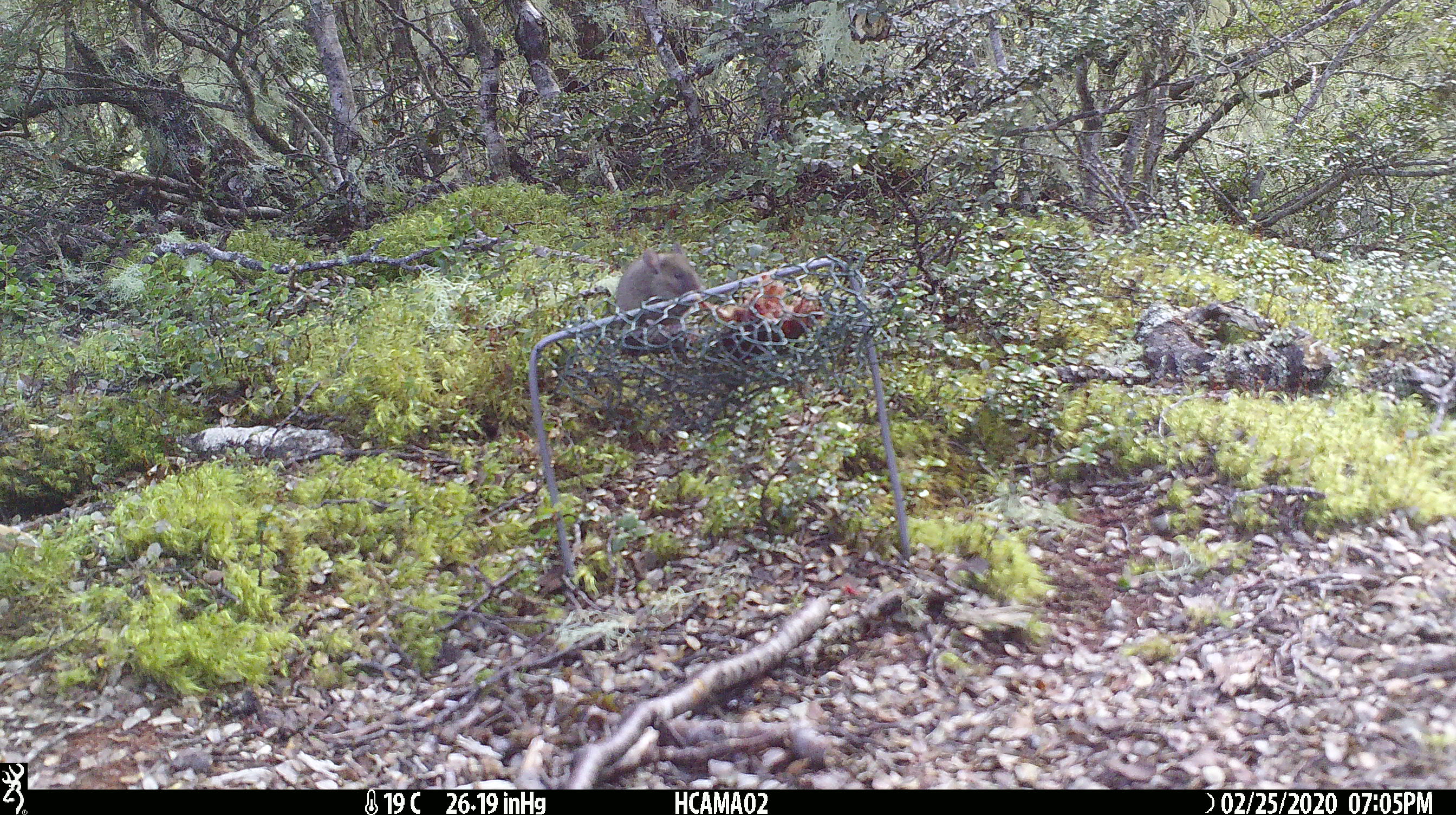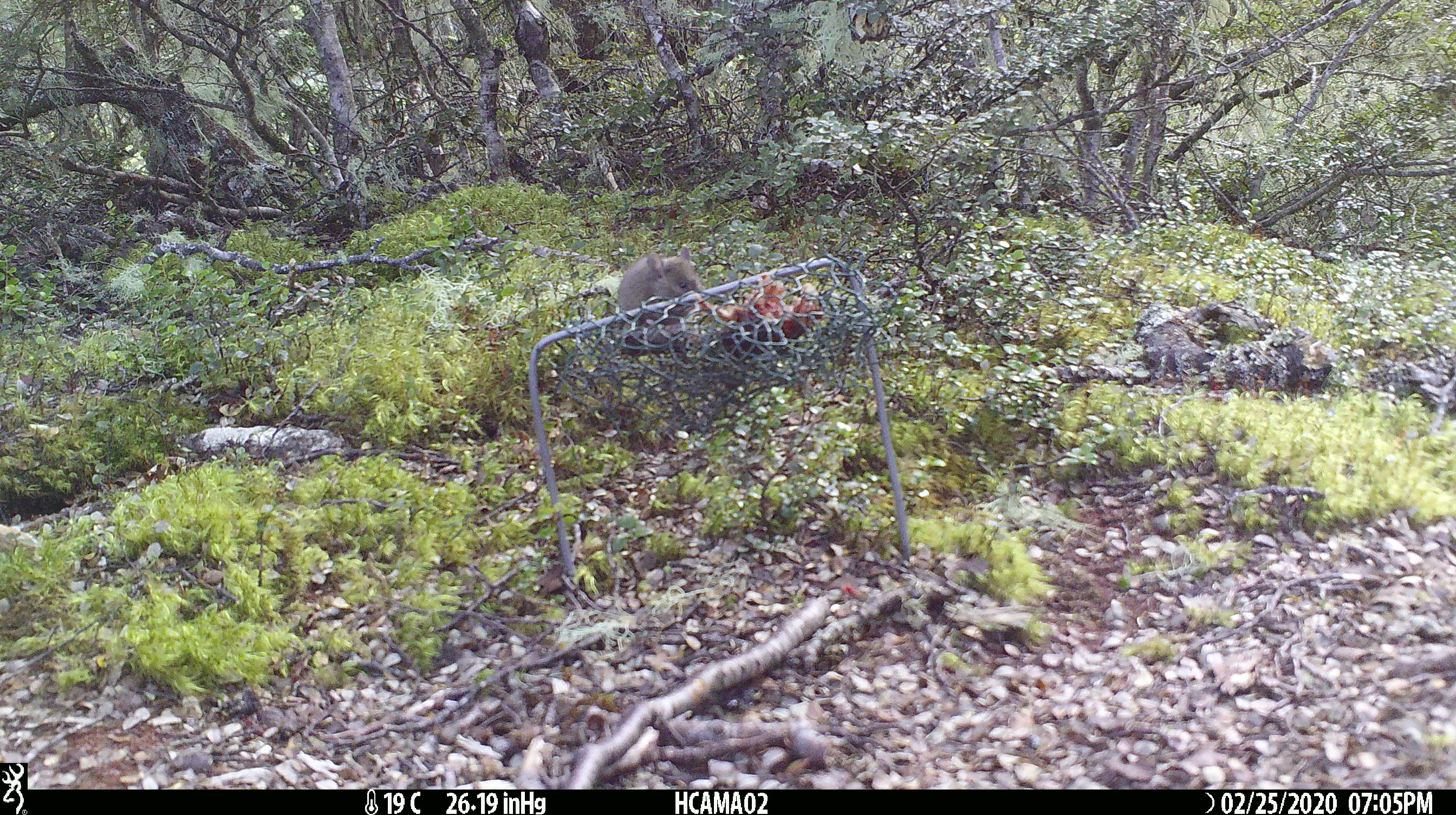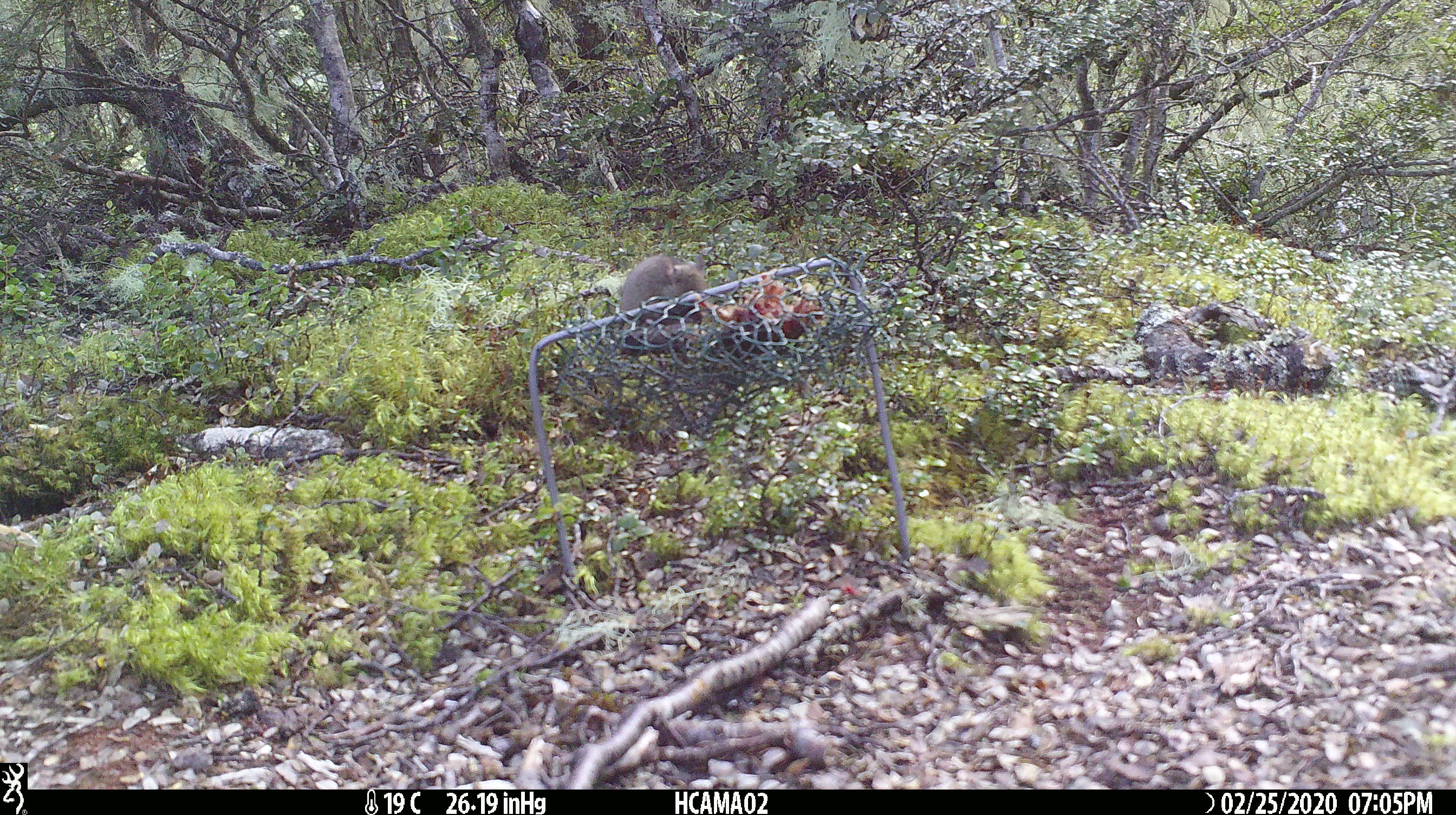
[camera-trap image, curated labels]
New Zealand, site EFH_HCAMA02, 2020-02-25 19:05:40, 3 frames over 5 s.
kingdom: Animalia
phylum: Chordata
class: Mammalia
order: Rodentia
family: Muridae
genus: Mus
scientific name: Mus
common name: mouse